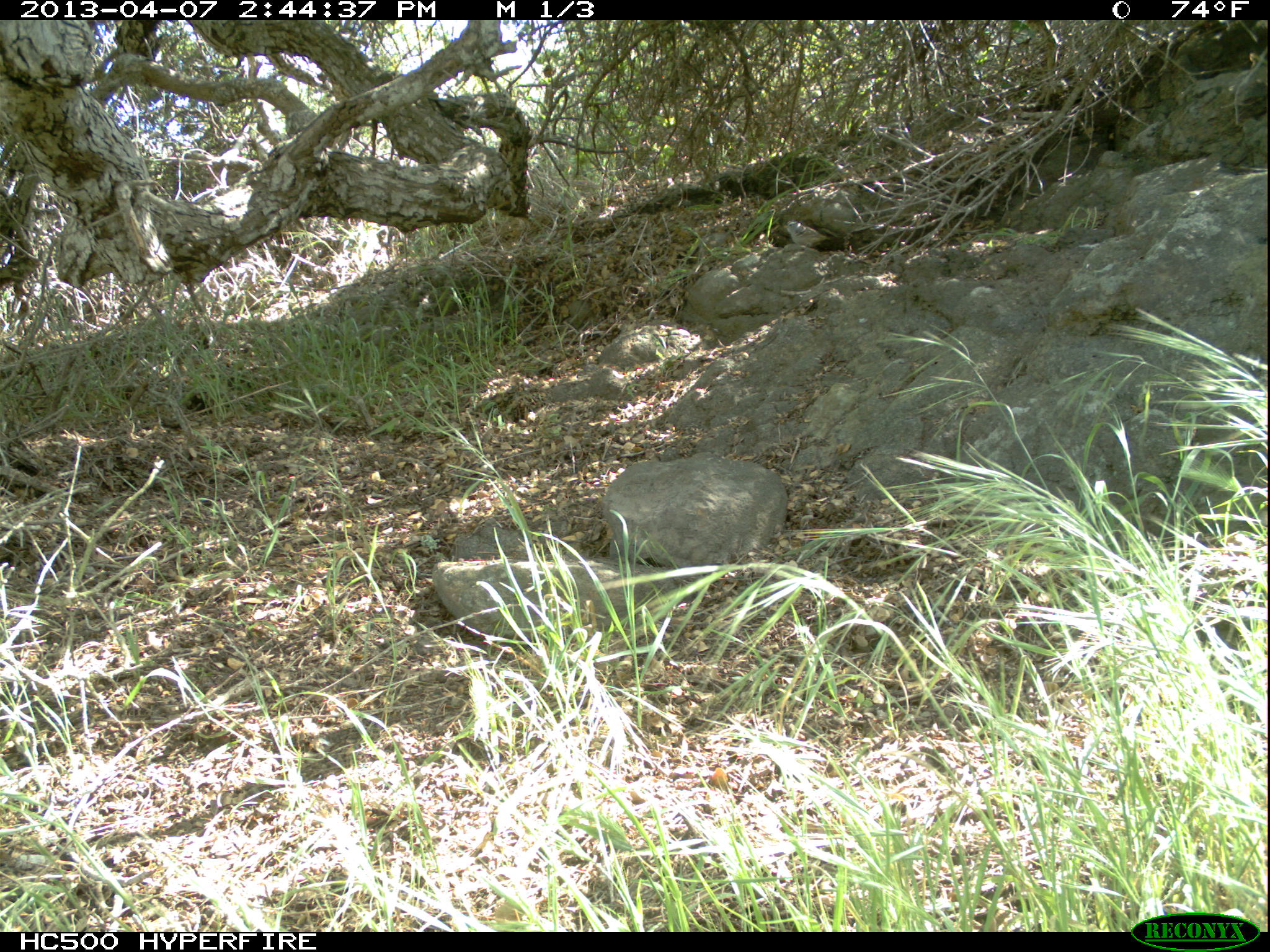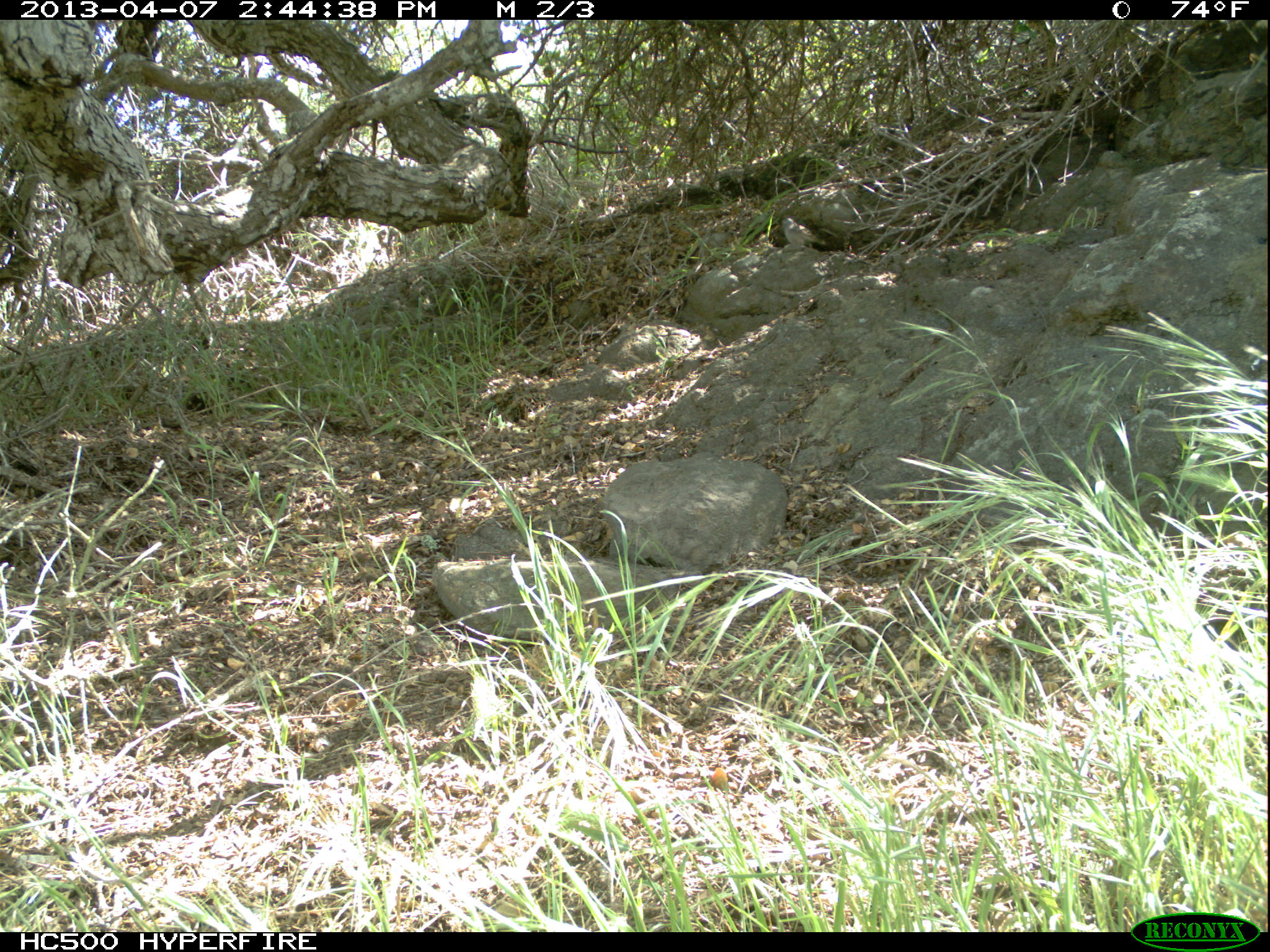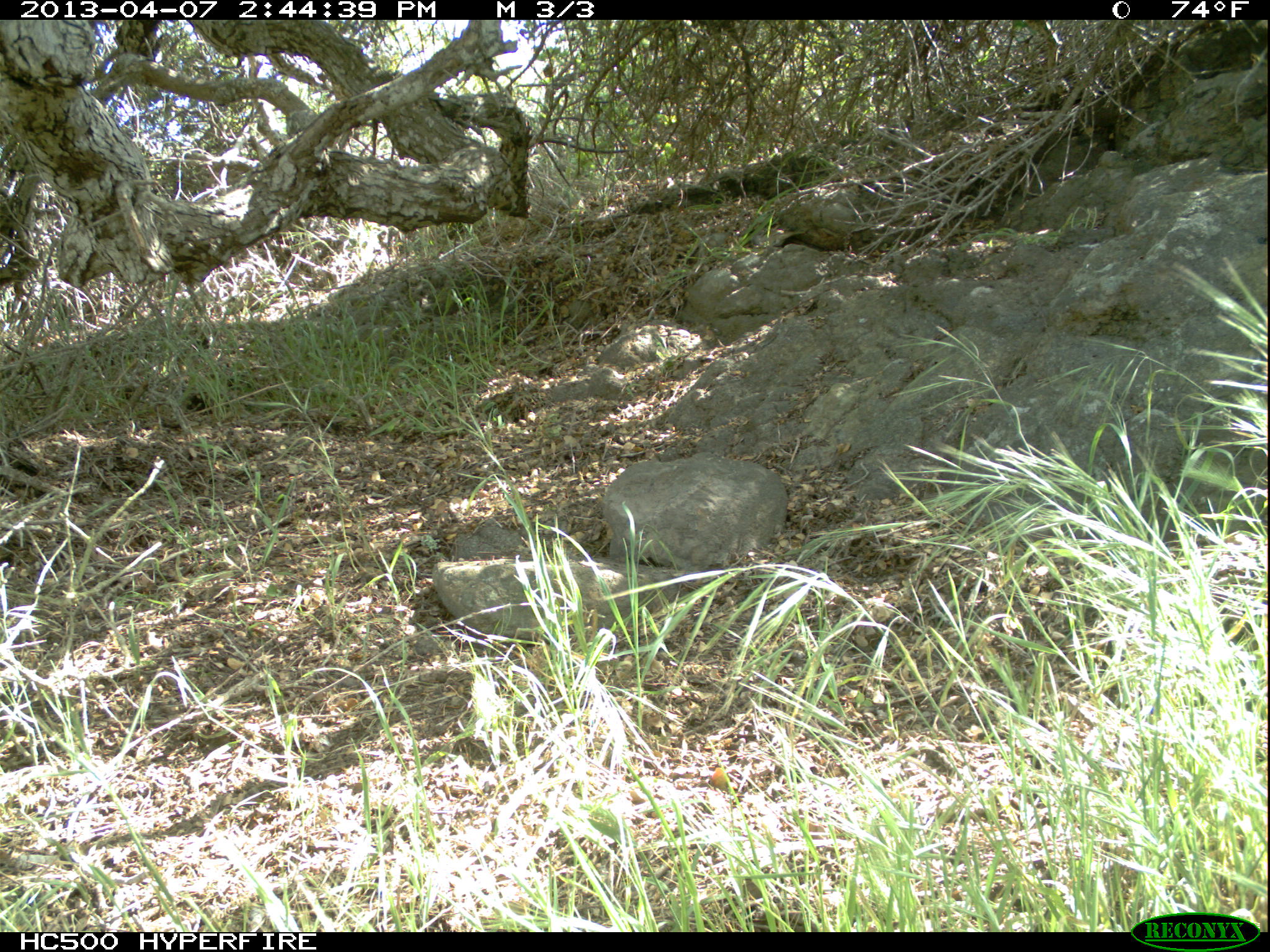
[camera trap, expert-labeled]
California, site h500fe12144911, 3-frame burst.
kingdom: Animalia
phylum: Chordata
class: Aves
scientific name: Aves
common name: bird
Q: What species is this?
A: Bird (Aves).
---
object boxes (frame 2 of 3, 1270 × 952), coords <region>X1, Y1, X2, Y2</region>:
bird: <region>776, 216, 827, 245</region>